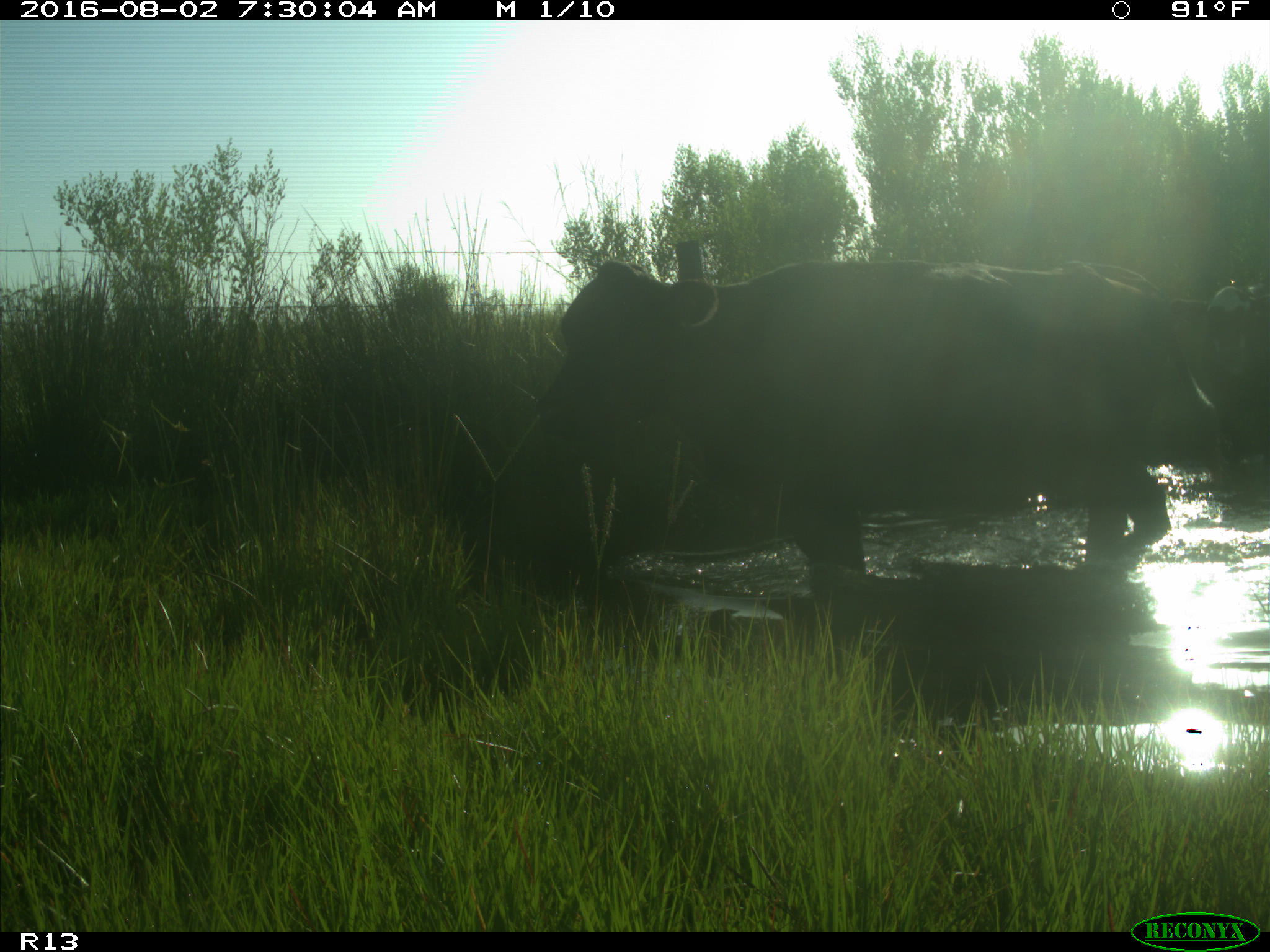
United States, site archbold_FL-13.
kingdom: Animalia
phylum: Chordata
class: Mammalia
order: Artiodactyla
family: Bovidae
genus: Bos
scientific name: Bos taurus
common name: domestic cow